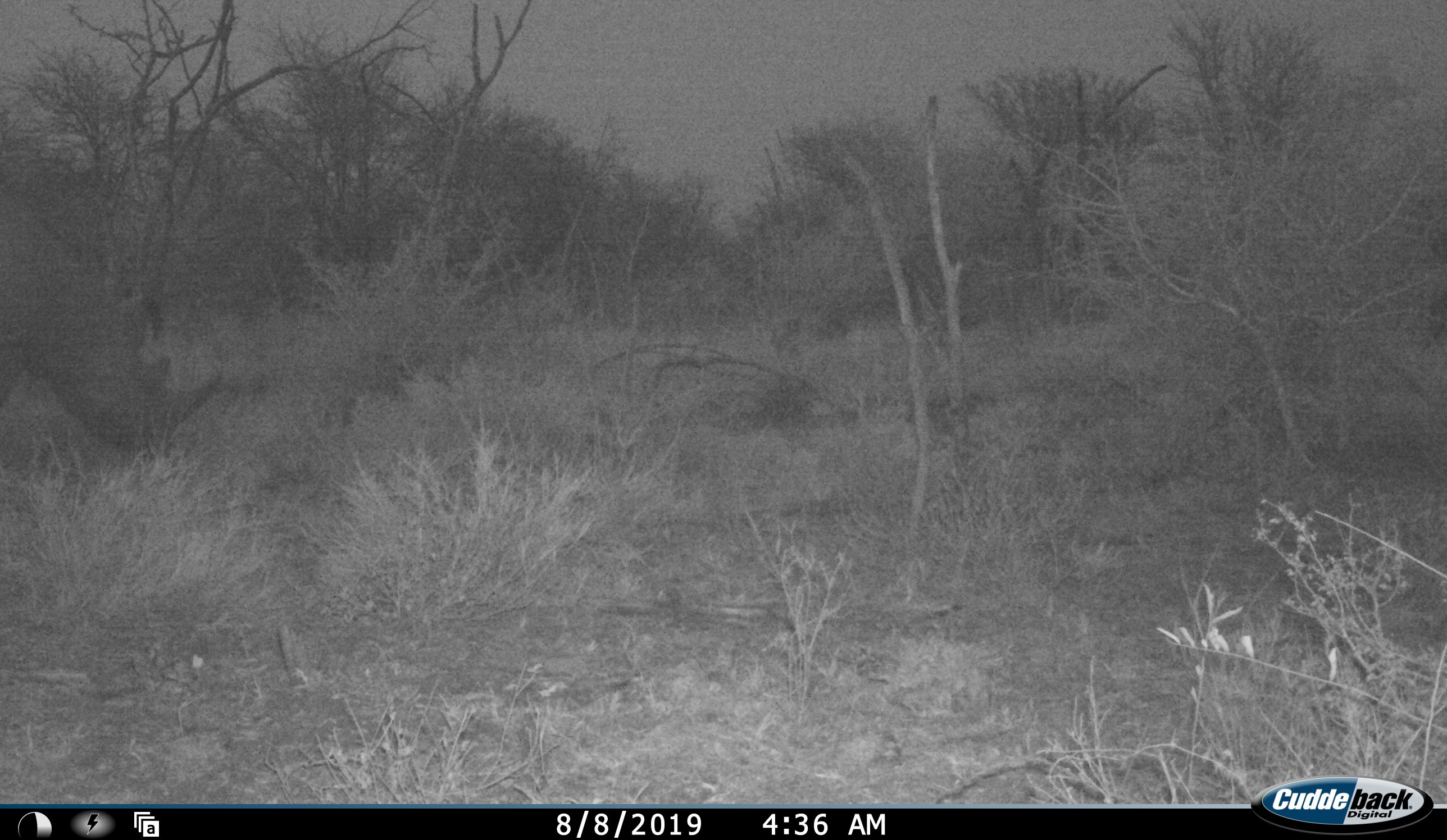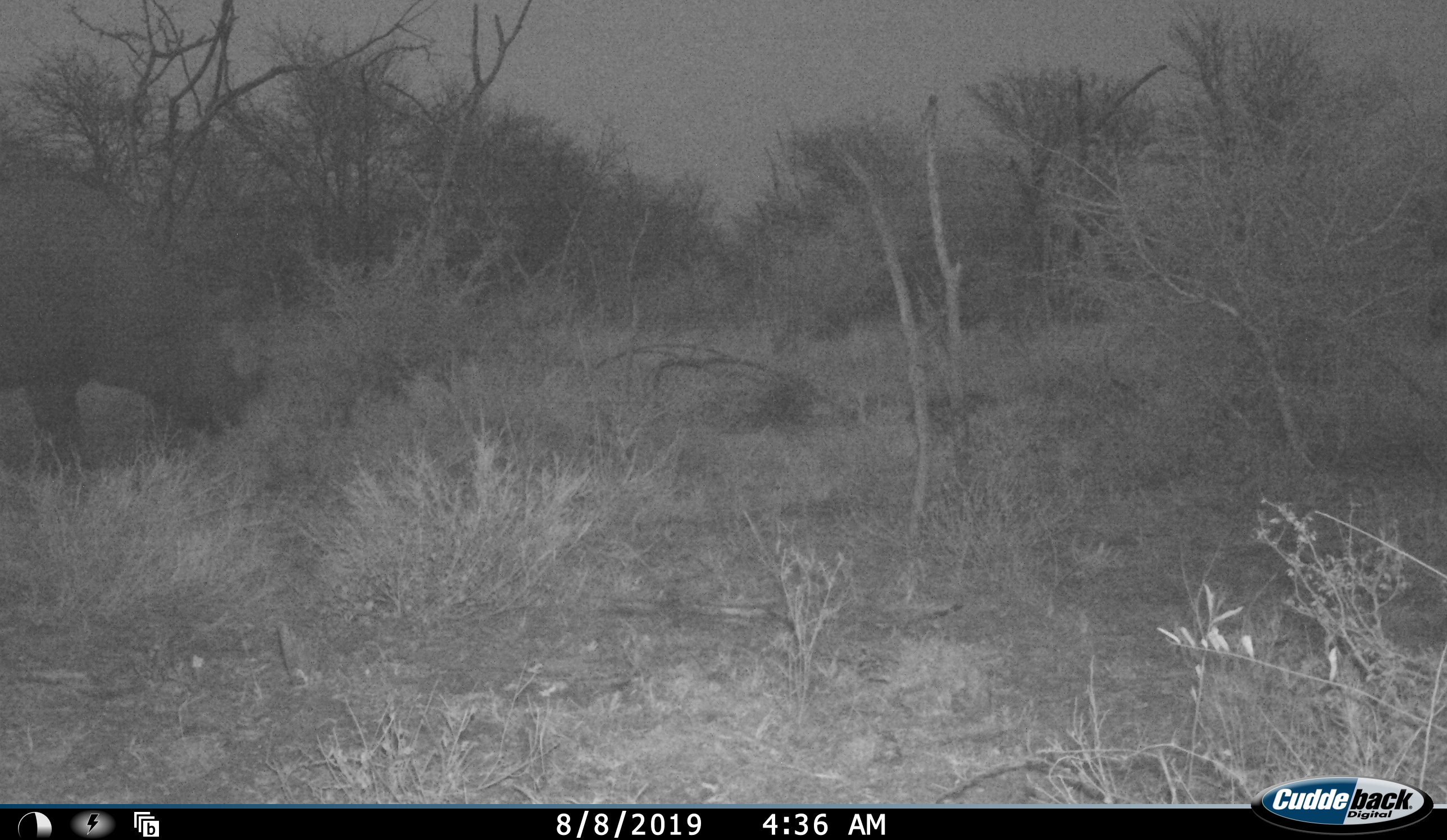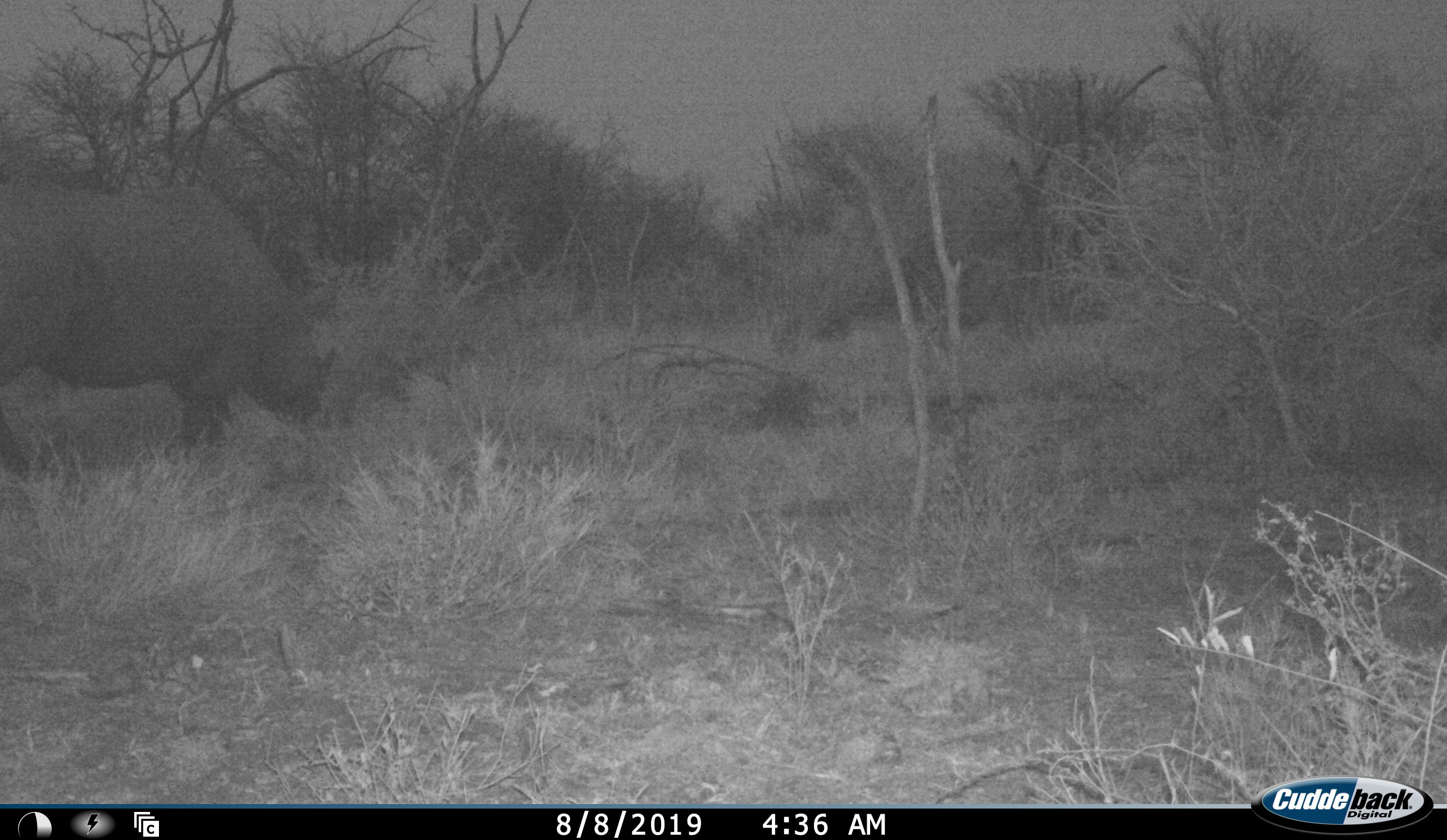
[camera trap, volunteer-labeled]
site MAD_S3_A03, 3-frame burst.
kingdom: Animalia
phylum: Chordata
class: Mammalia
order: Perissodactyla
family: Rhinocerotidae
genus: Diceros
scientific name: Diceros bicornis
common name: black rhinoceros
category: rhinocerosblack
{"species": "rhinocerosblack (black rhinoceros) (Diceros bicornis)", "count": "1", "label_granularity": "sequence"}